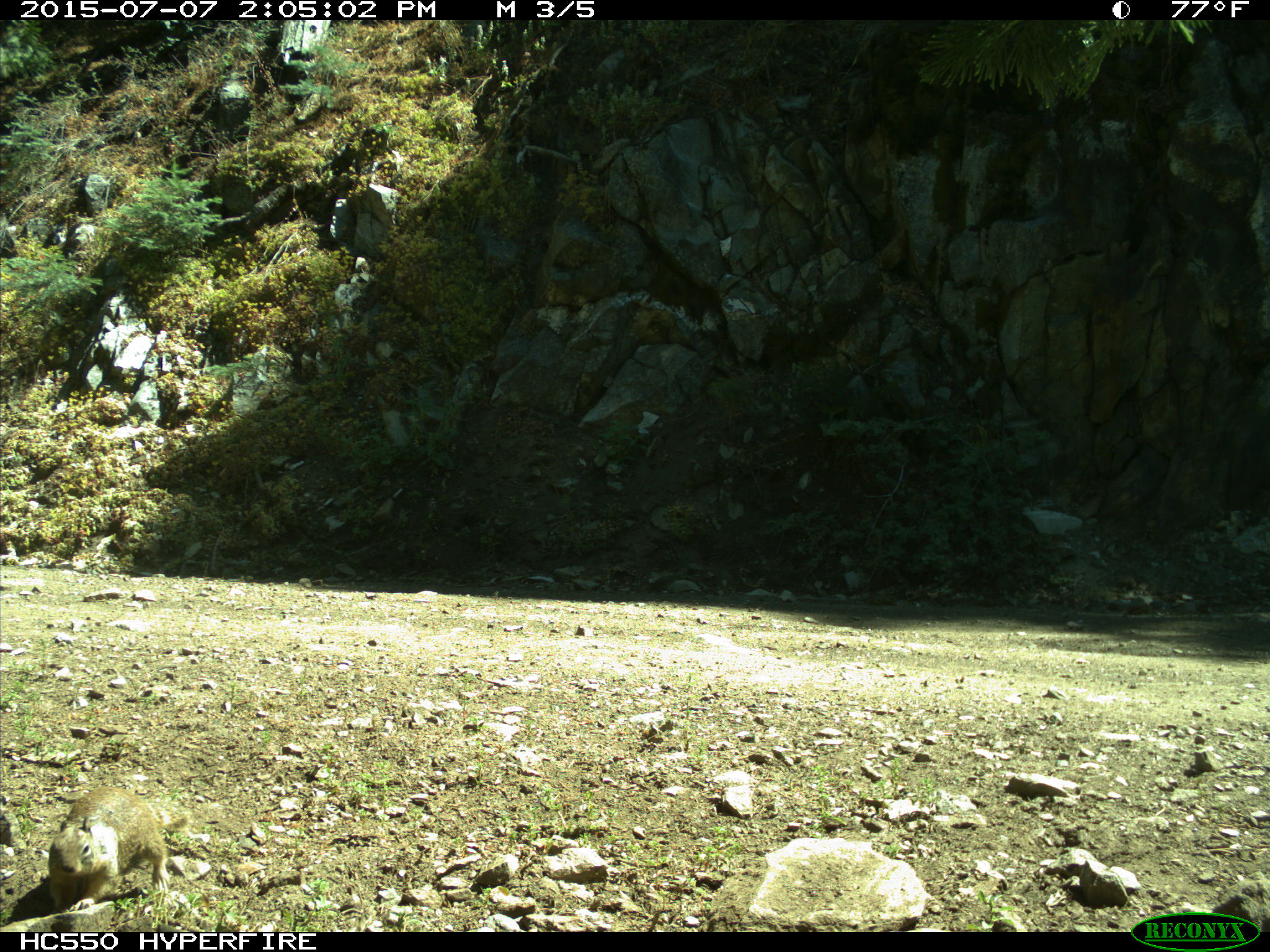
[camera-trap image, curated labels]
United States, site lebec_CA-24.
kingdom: Animalia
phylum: Chordata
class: Mammalia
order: Rodentia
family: Sciuridae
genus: Otospermophilus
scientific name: Otospermophilus beecheyi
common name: california ground squirrel